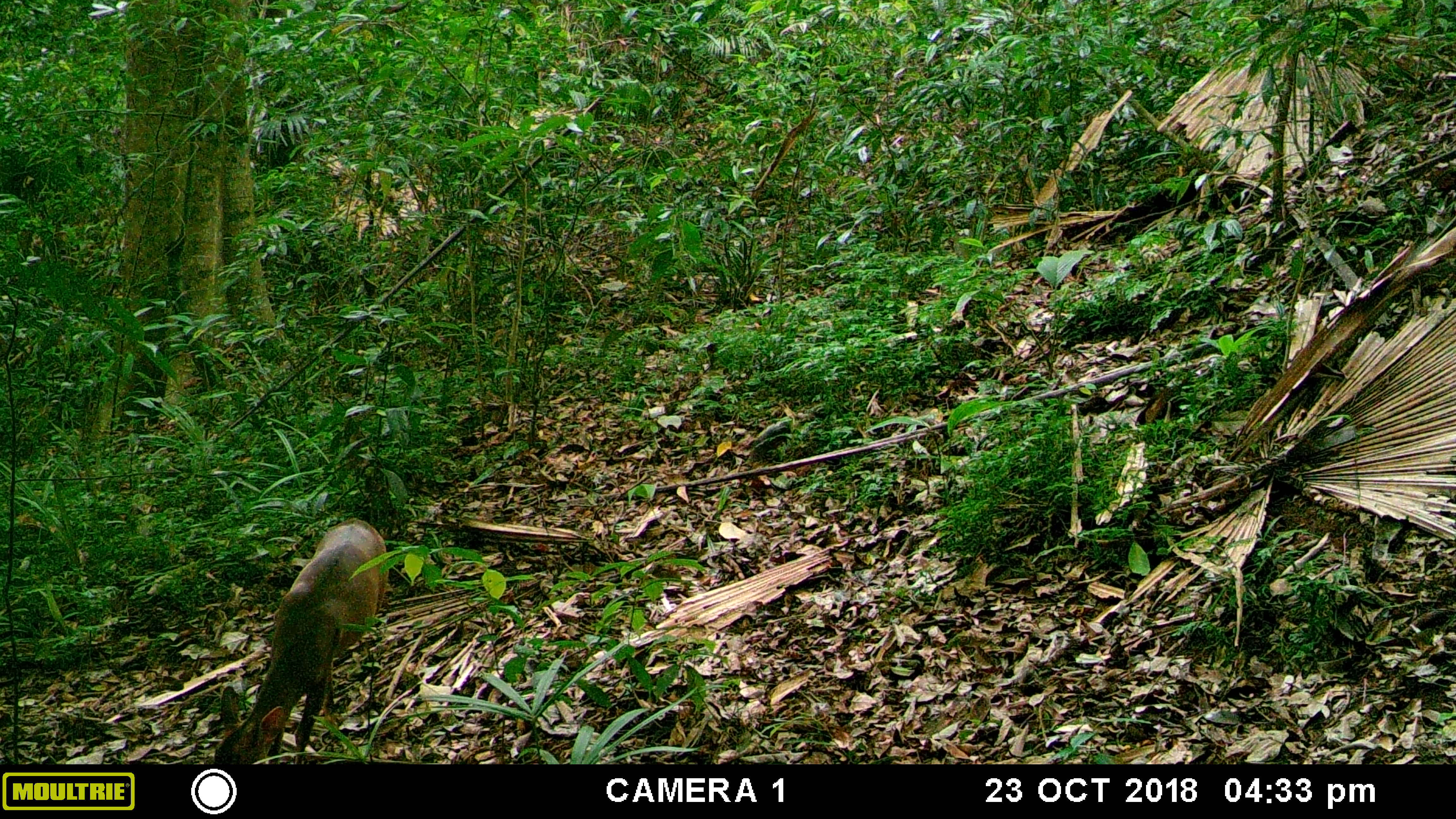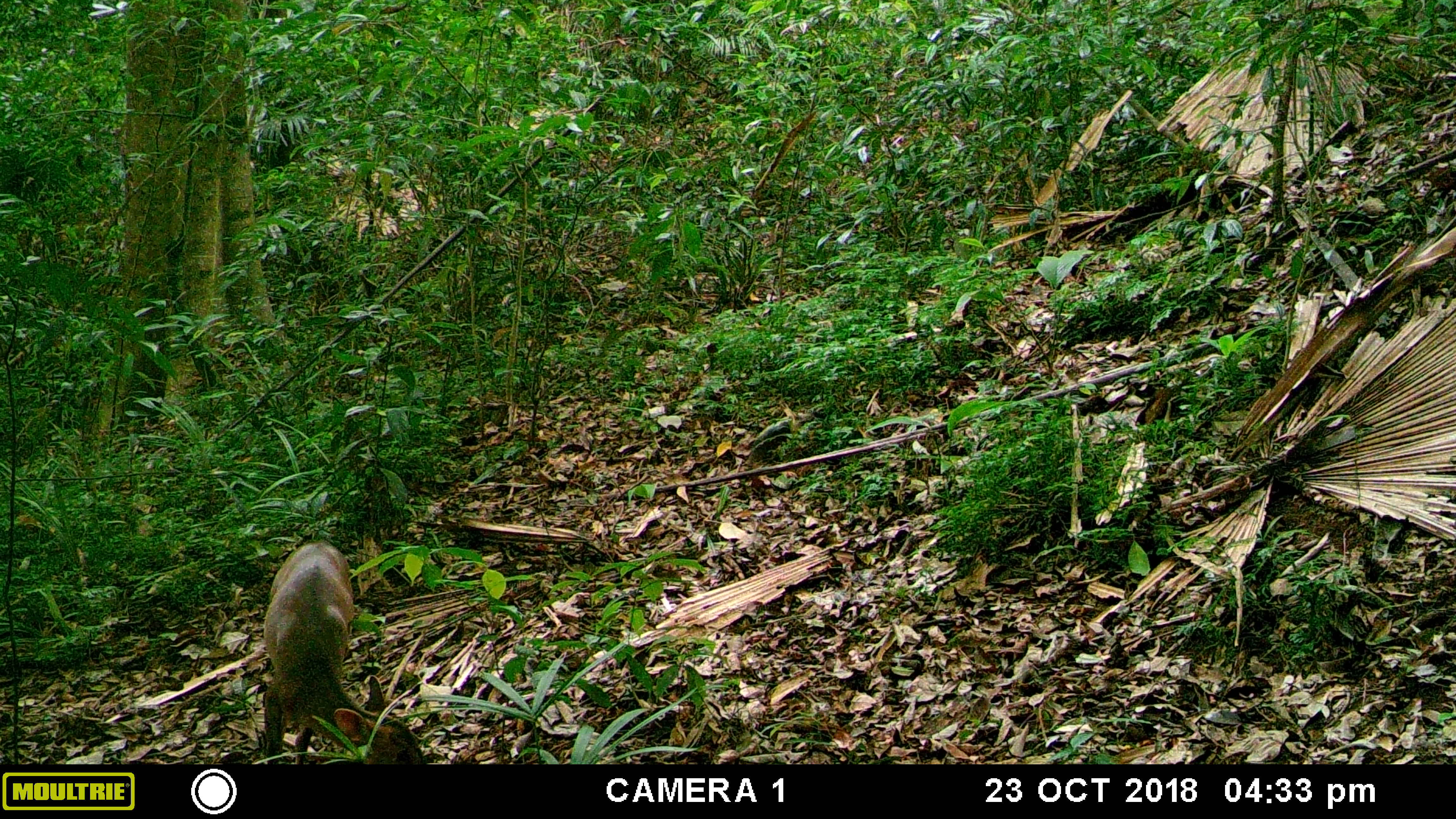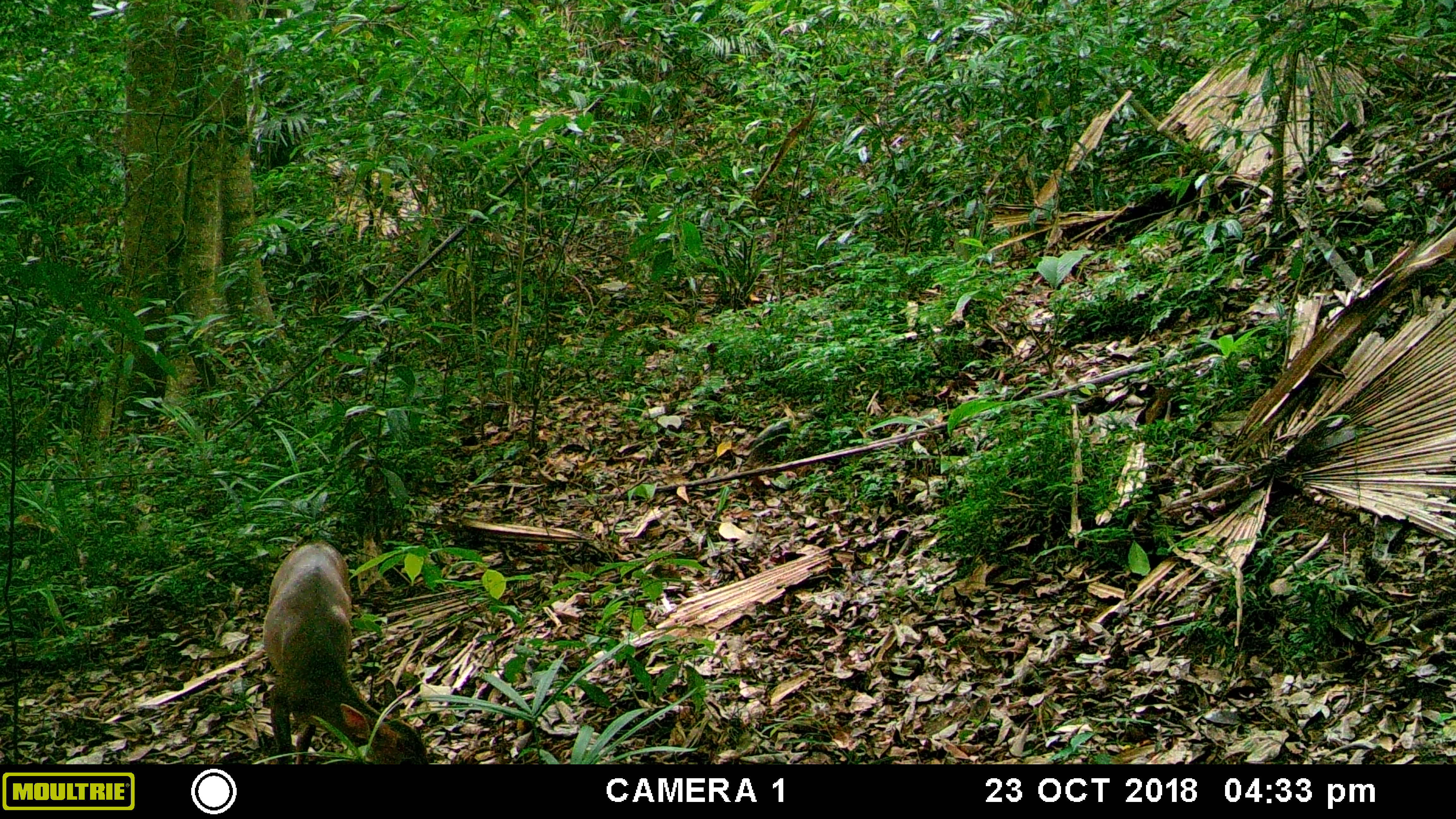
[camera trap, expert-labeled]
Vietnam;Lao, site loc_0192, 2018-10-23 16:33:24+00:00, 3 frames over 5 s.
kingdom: Animalia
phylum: Chordata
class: Mammalia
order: Artiodactyla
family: Cervidae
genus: Muntiacus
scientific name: Muntiacus vuquangensis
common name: large-antlered muntjac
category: large antlered muntjac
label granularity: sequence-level